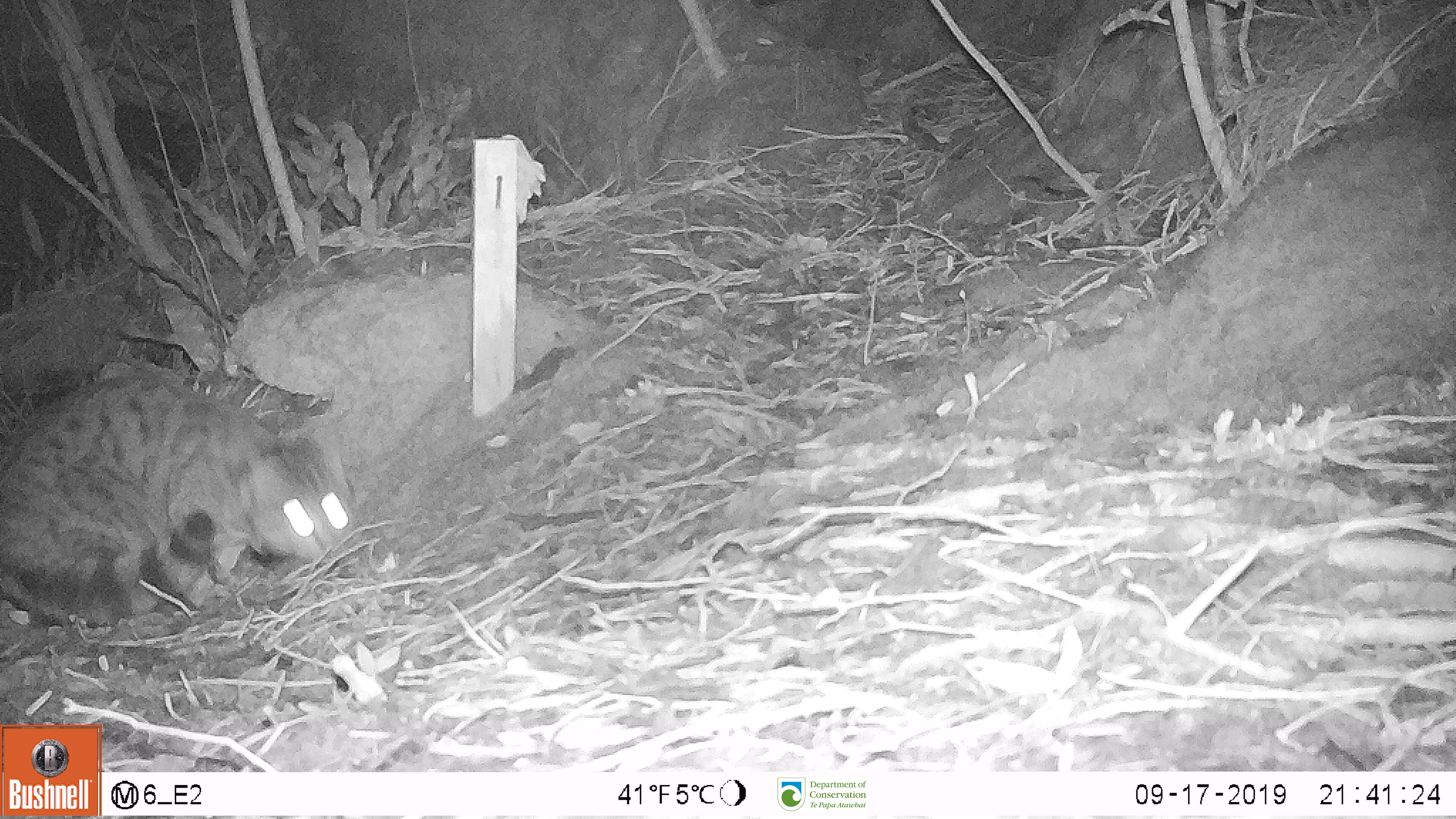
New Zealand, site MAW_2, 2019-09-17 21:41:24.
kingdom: Animalia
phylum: Chordata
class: Mammalia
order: Carnivora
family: Felidae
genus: Felis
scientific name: Felis catus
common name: domestic cat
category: cat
Cat (domestic cat) (Felis catus).